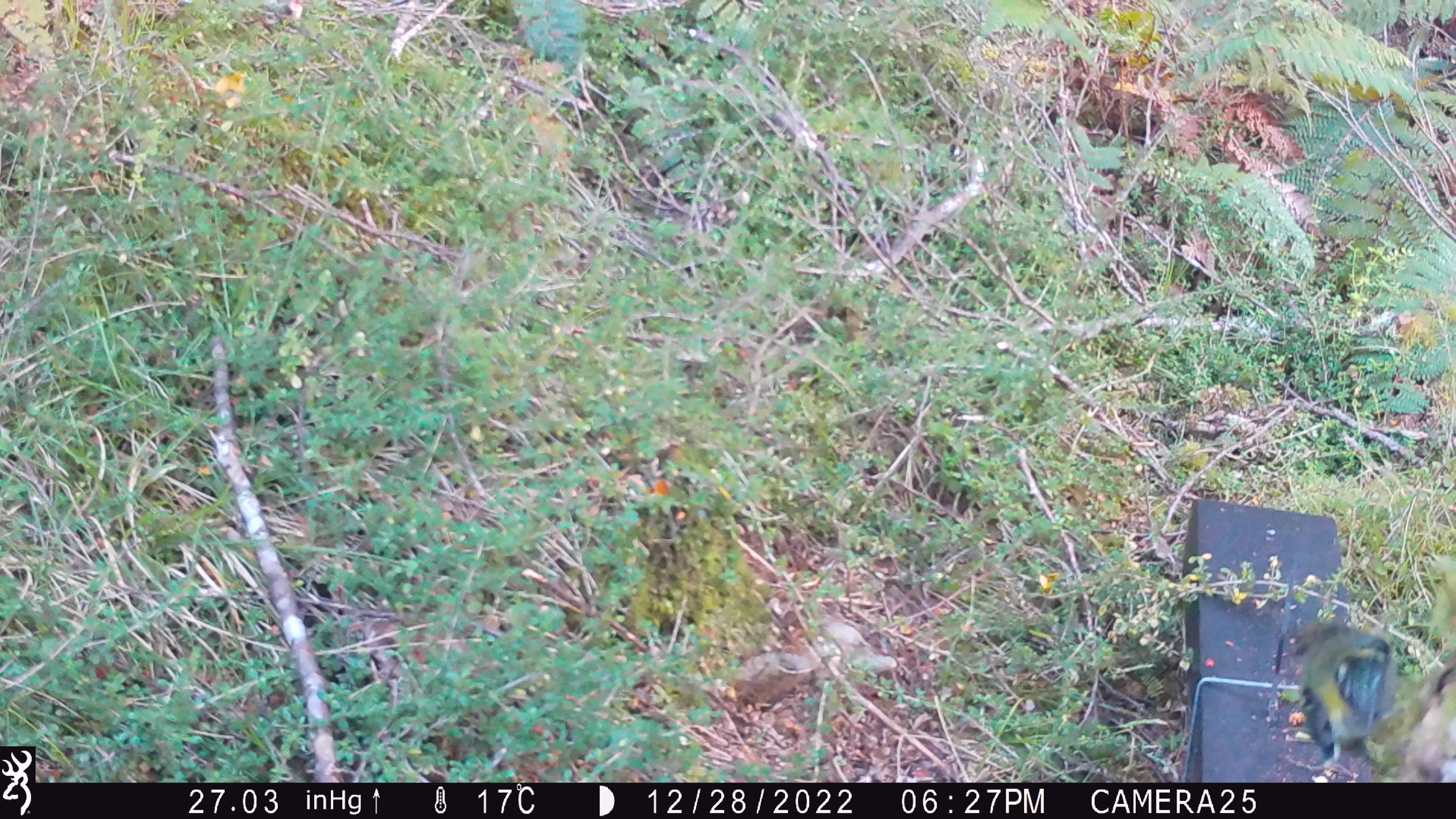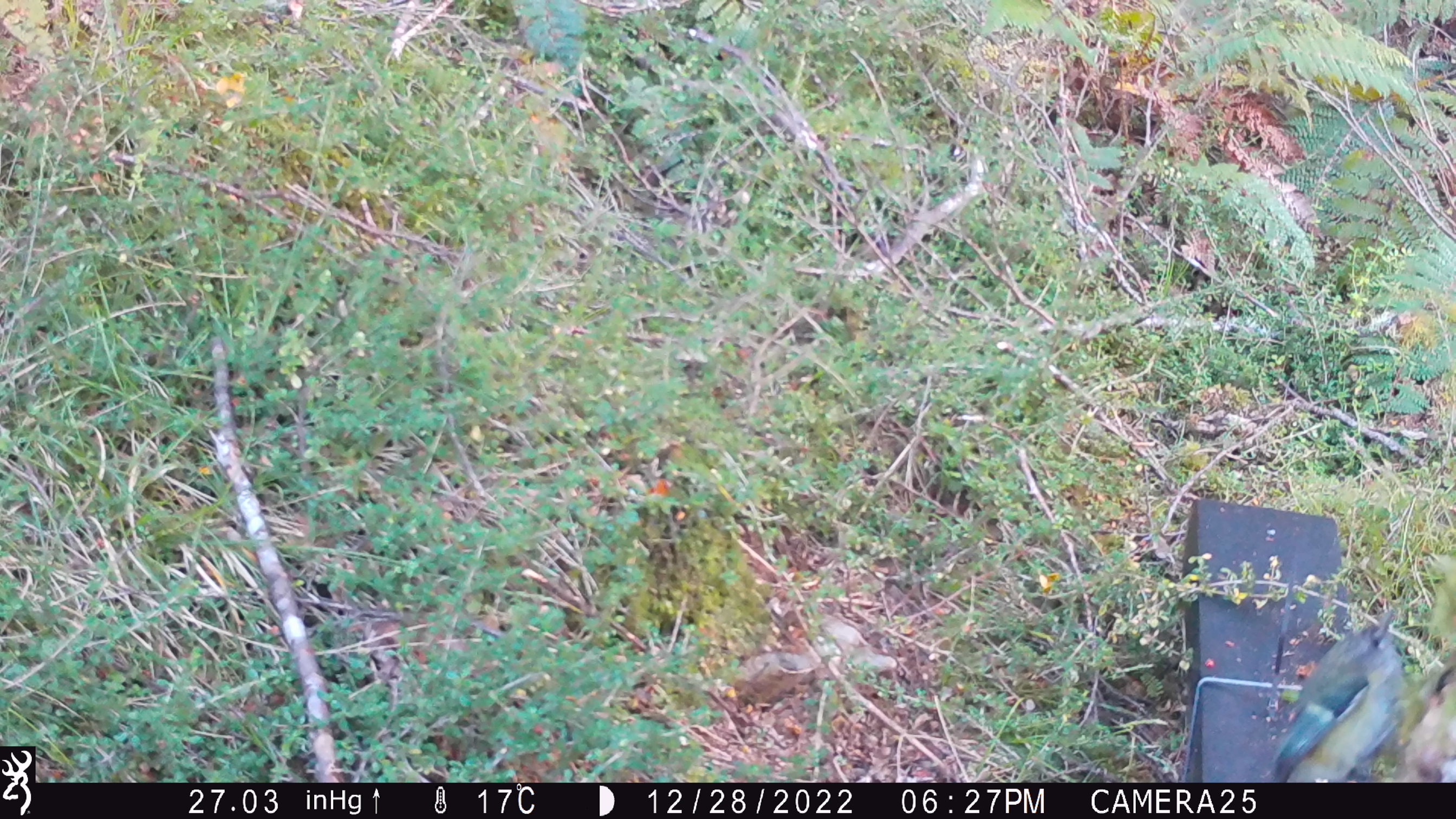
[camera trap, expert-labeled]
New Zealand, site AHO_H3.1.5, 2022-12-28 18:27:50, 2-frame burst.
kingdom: Animalia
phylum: Chordata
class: Aves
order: Passeriformes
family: Acanthisittidae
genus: Acanthisitta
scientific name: Acanthisitta chloris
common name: rifleman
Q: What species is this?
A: Rifleman (Acanthisitta chloris).